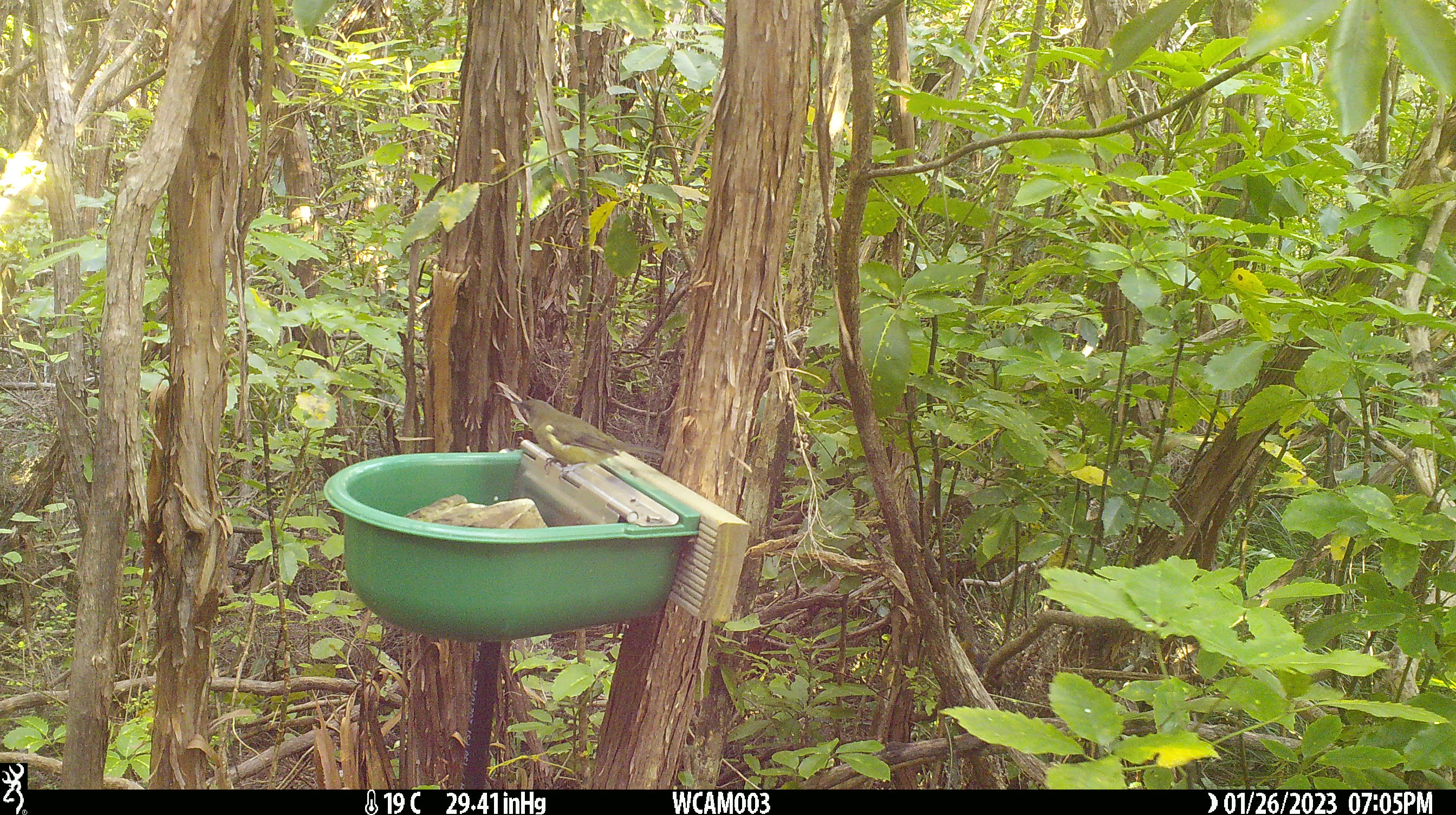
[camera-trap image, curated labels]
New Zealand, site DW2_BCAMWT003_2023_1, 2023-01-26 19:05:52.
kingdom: Animalia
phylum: Chordata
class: Aves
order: Passeriformes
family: Meliphagidae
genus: Anthornis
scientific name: Anthornis melanura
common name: new zealand bellbird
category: bellbird